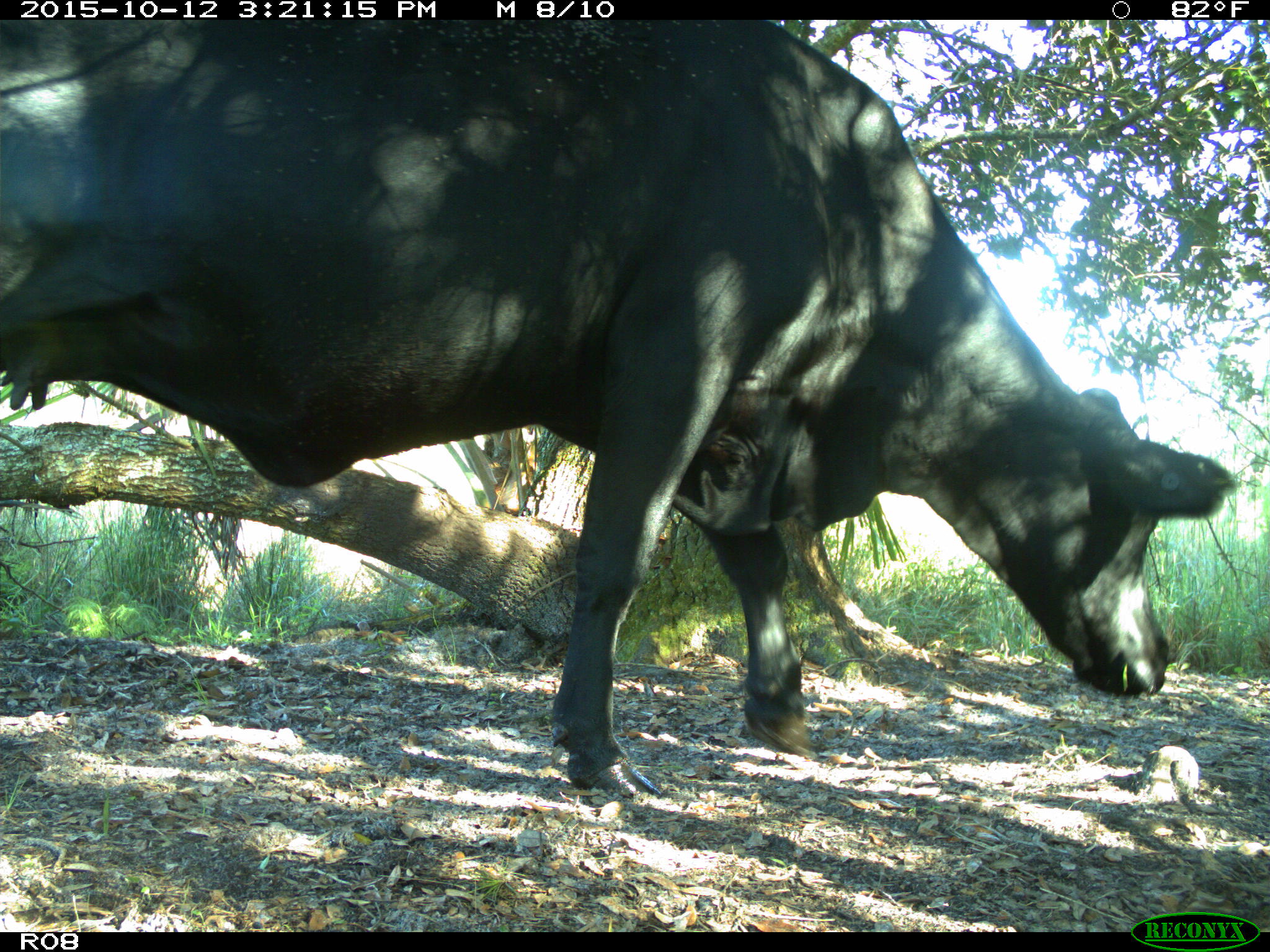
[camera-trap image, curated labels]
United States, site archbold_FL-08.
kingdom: Animalia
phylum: Chordata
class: Mammalia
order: Artiodactyla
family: Bovidae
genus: Bos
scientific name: Bos taurus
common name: domestic cow